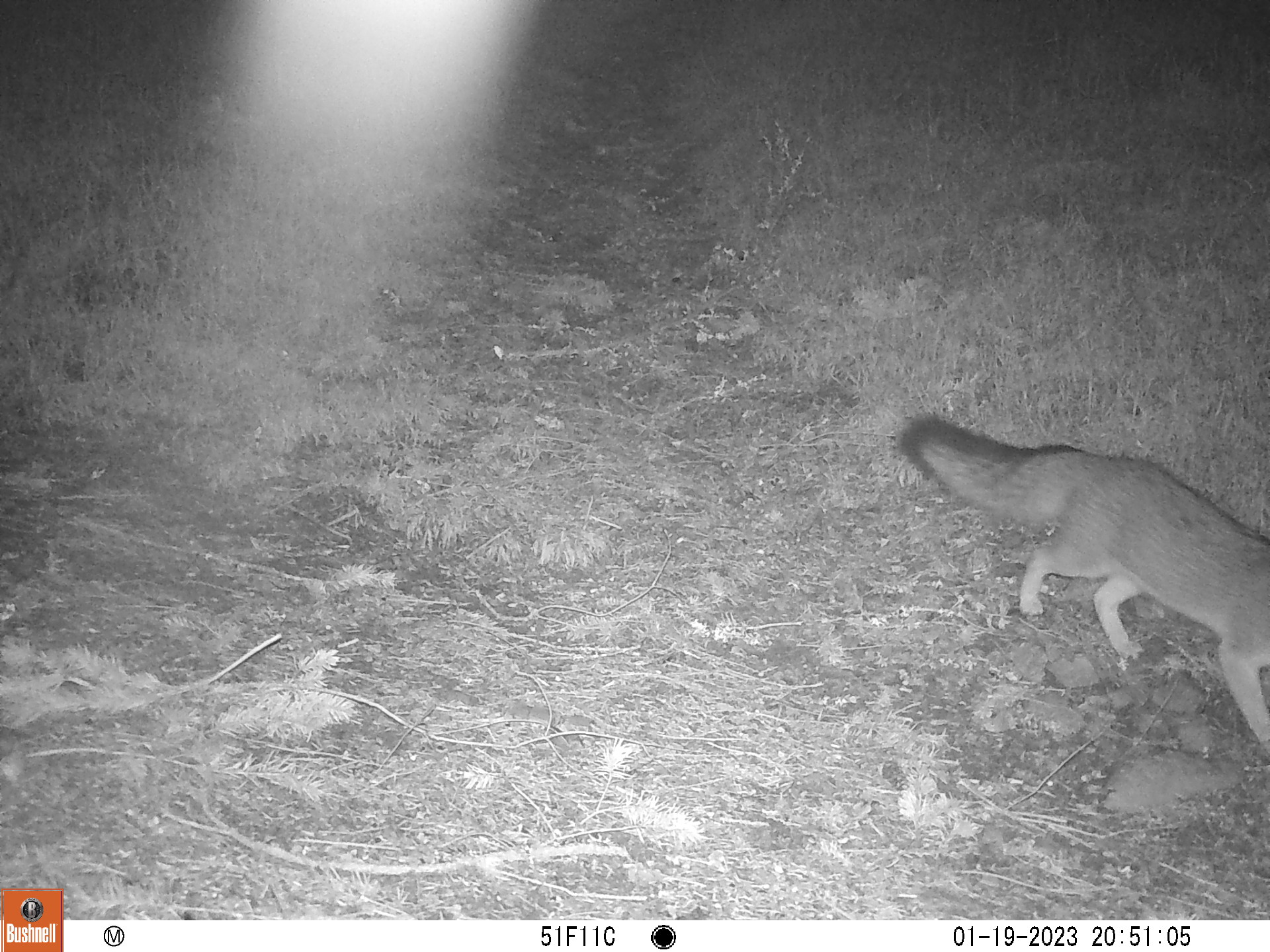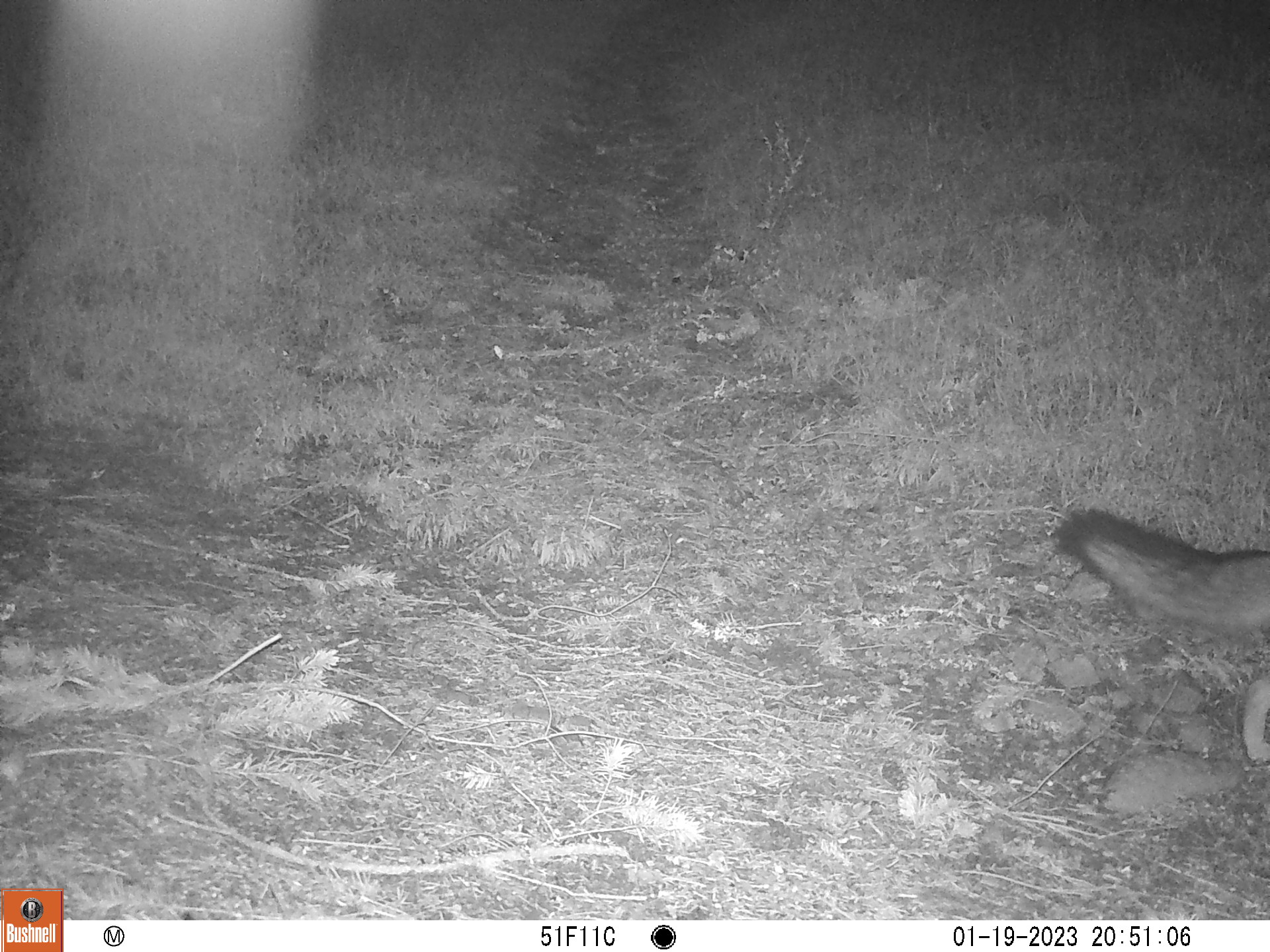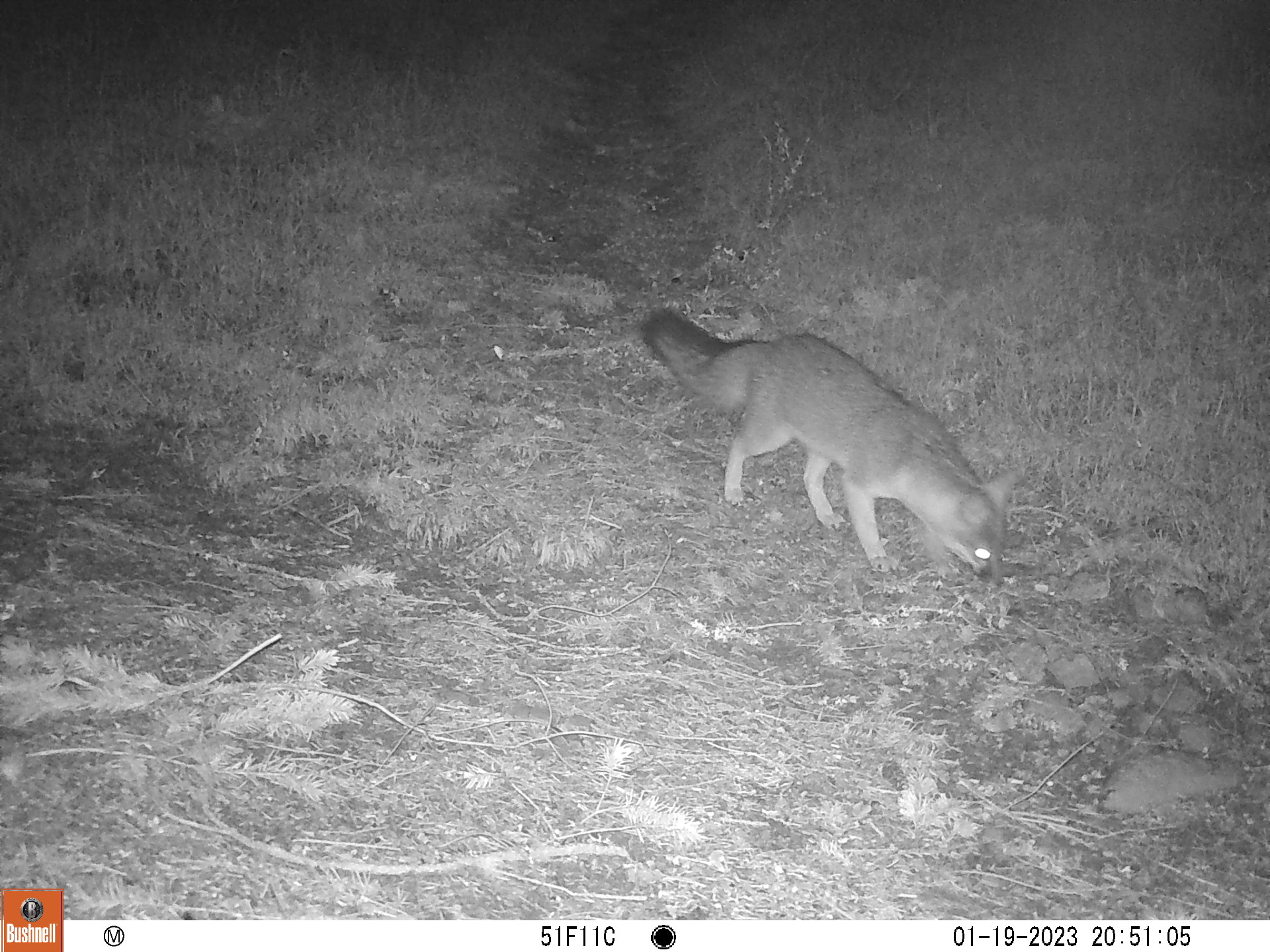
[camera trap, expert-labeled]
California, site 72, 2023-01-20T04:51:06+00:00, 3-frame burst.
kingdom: Animalia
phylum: Chordata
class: Mammalia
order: Carnivora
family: Canidae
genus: Urocyon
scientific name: Urocyon cinereoargenteus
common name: gray fox